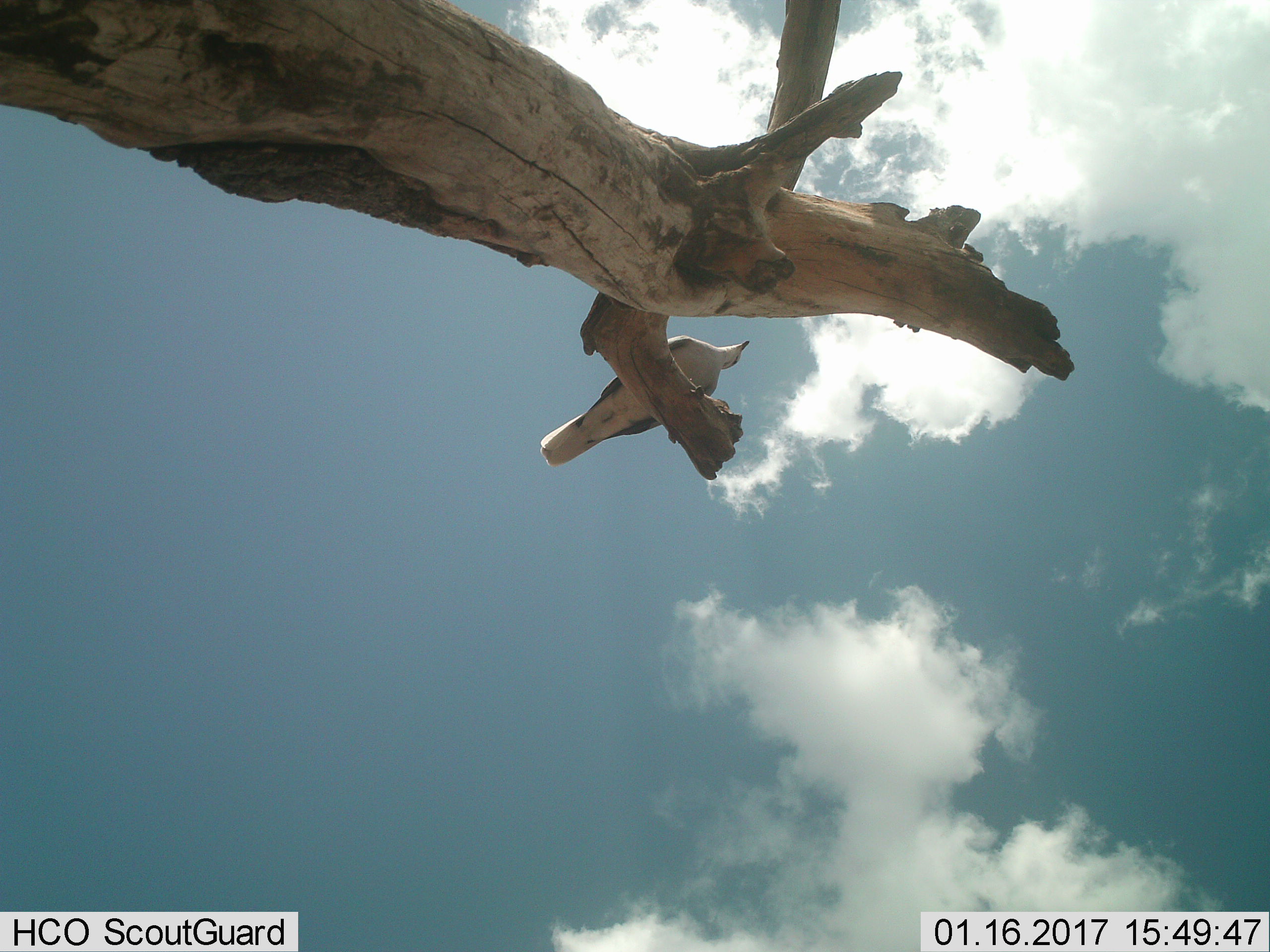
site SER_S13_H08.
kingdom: Animalia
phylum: Chordata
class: Aves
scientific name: Aves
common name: bird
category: birdother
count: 1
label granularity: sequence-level